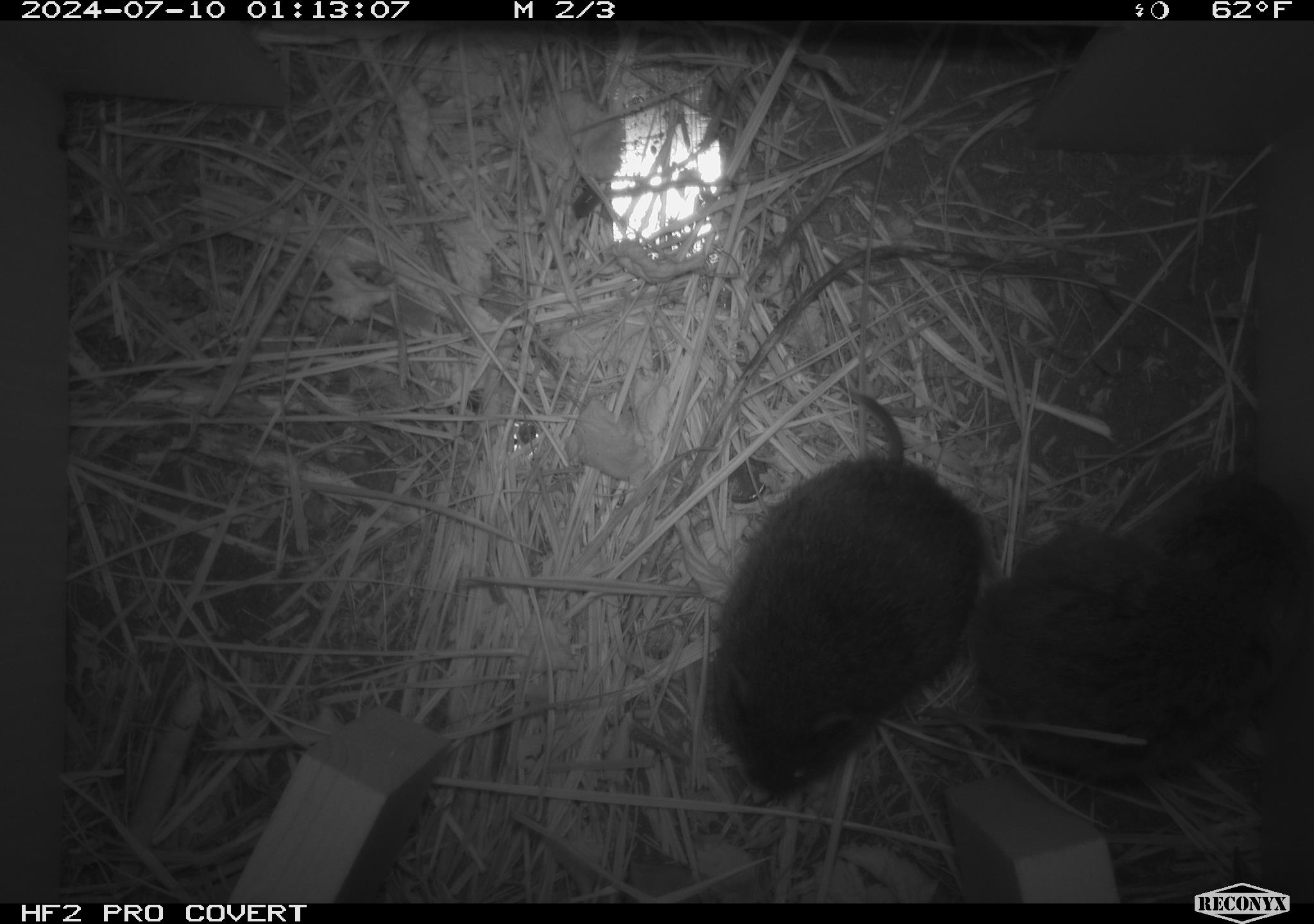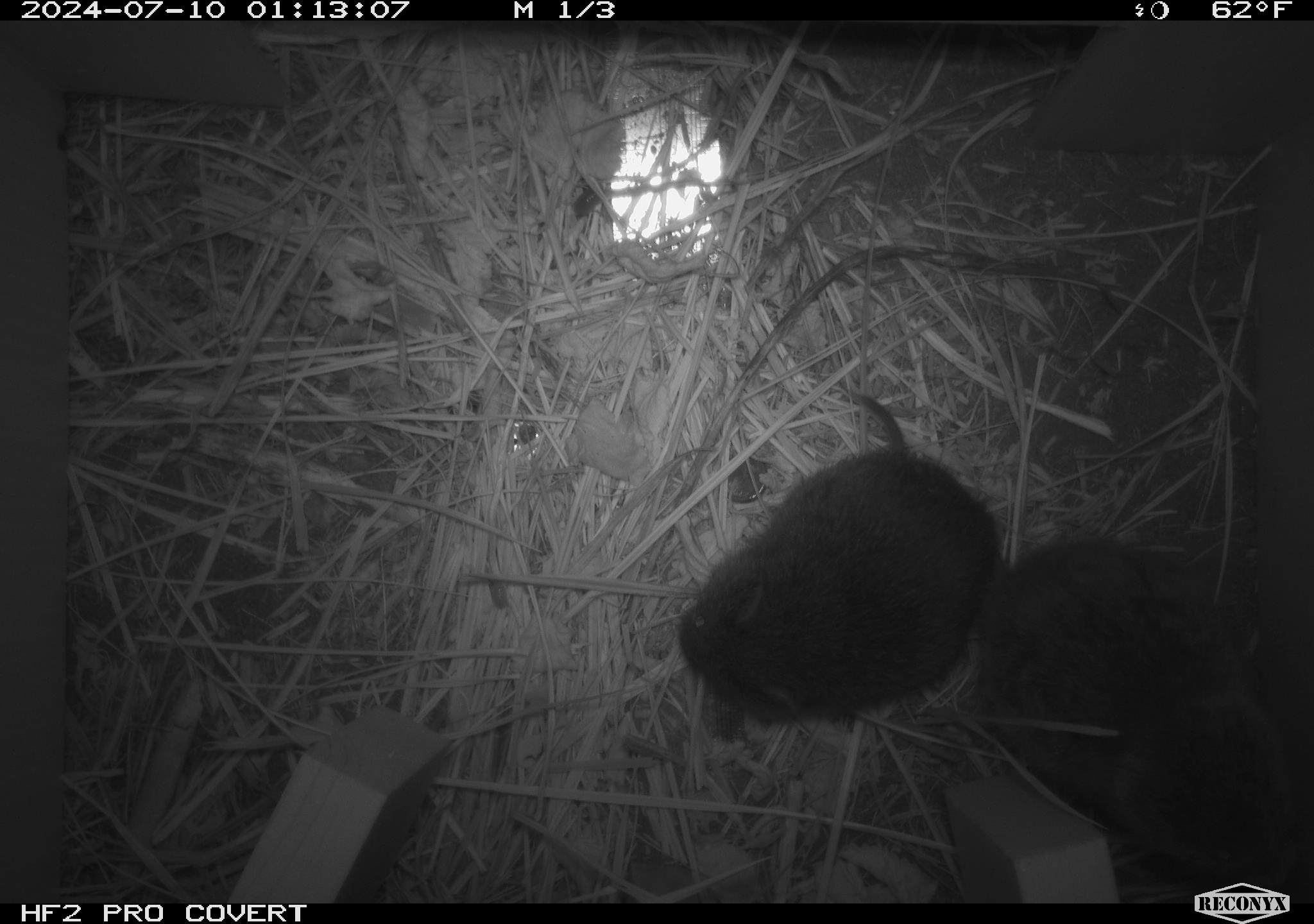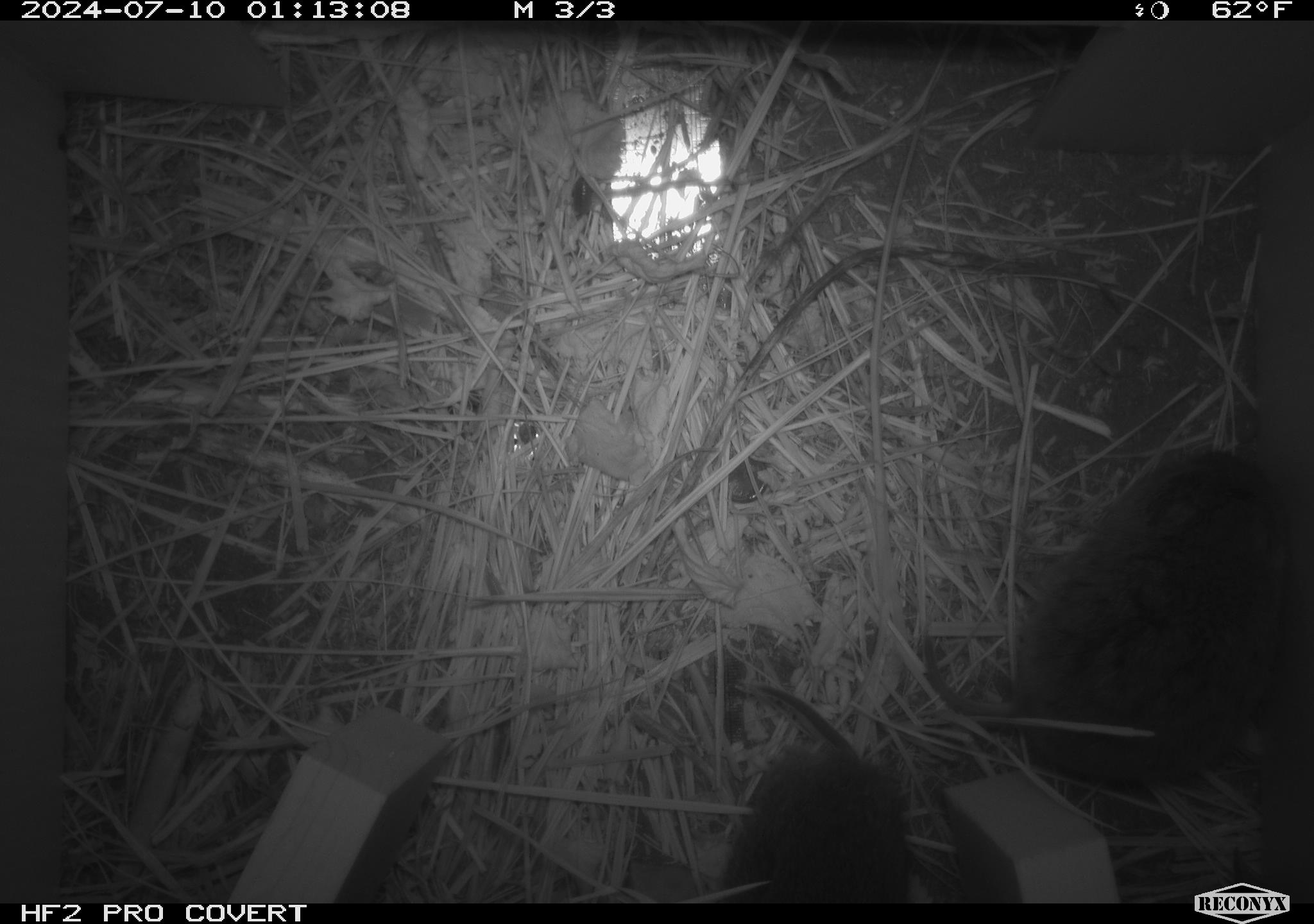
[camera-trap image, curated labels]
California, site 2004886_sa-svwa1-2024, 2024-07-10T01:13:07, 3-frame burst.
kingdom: Animalia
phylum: Chordata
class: Mammalia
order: Rodentia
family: Cricetidae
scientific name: Arvicolinae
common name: voles, lemmings, and muskrats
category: arvicolinae subfamily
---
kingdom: Animalia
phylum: Arthropoda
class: Malacostraca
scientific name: Malacostraca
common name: amphipods, crabs, isopods, krill, lobsters and shrimps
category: malacostracan